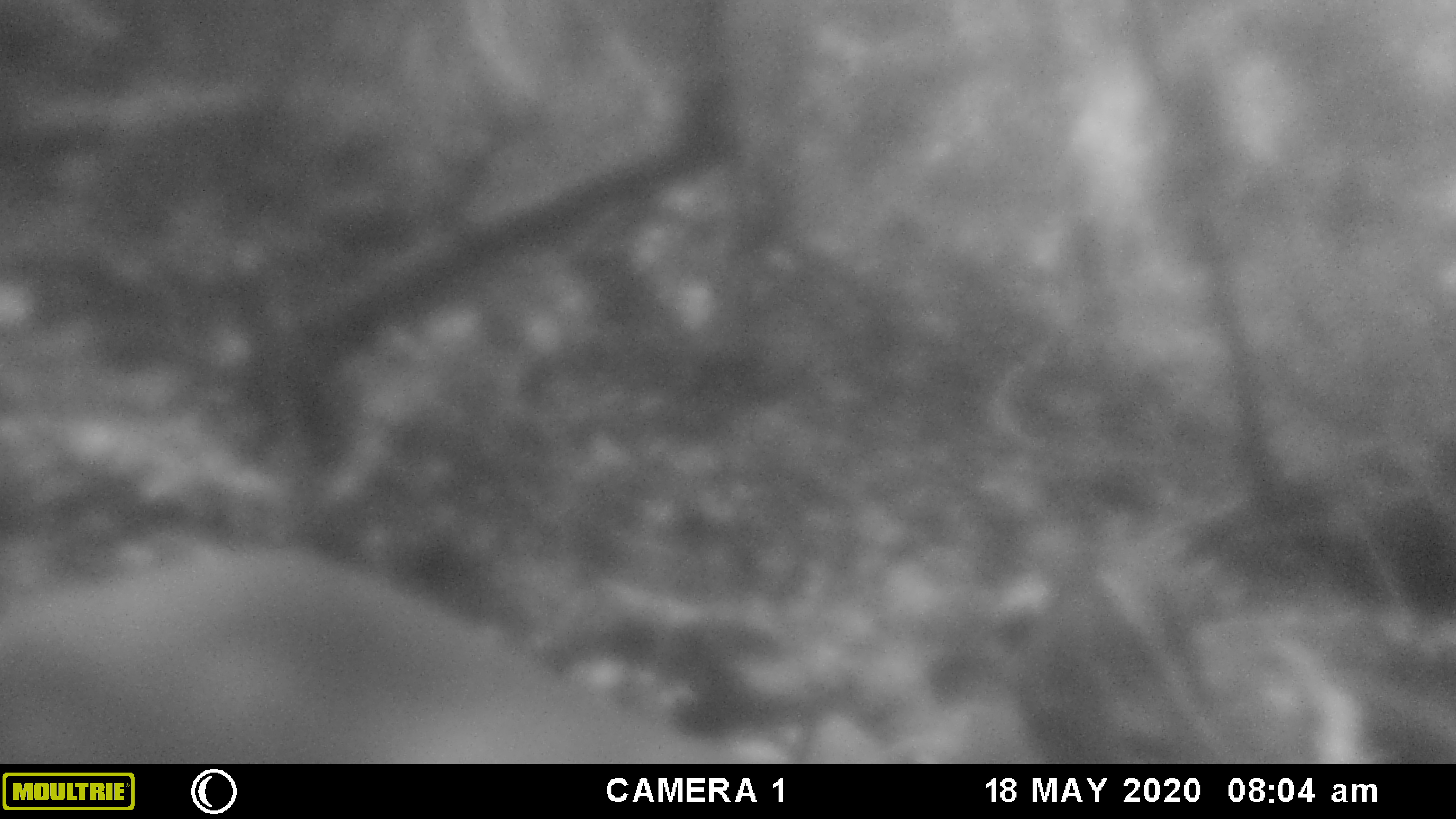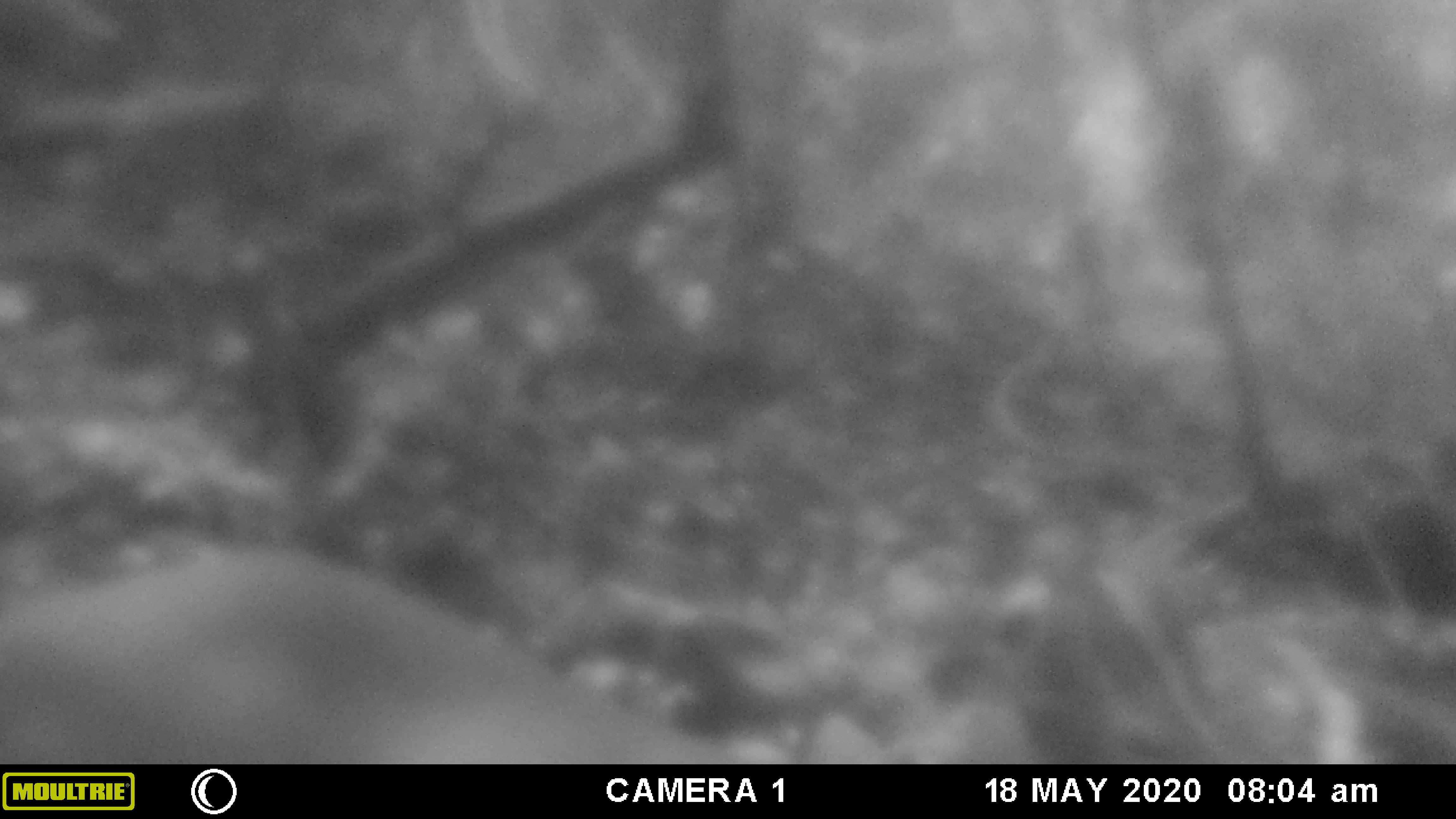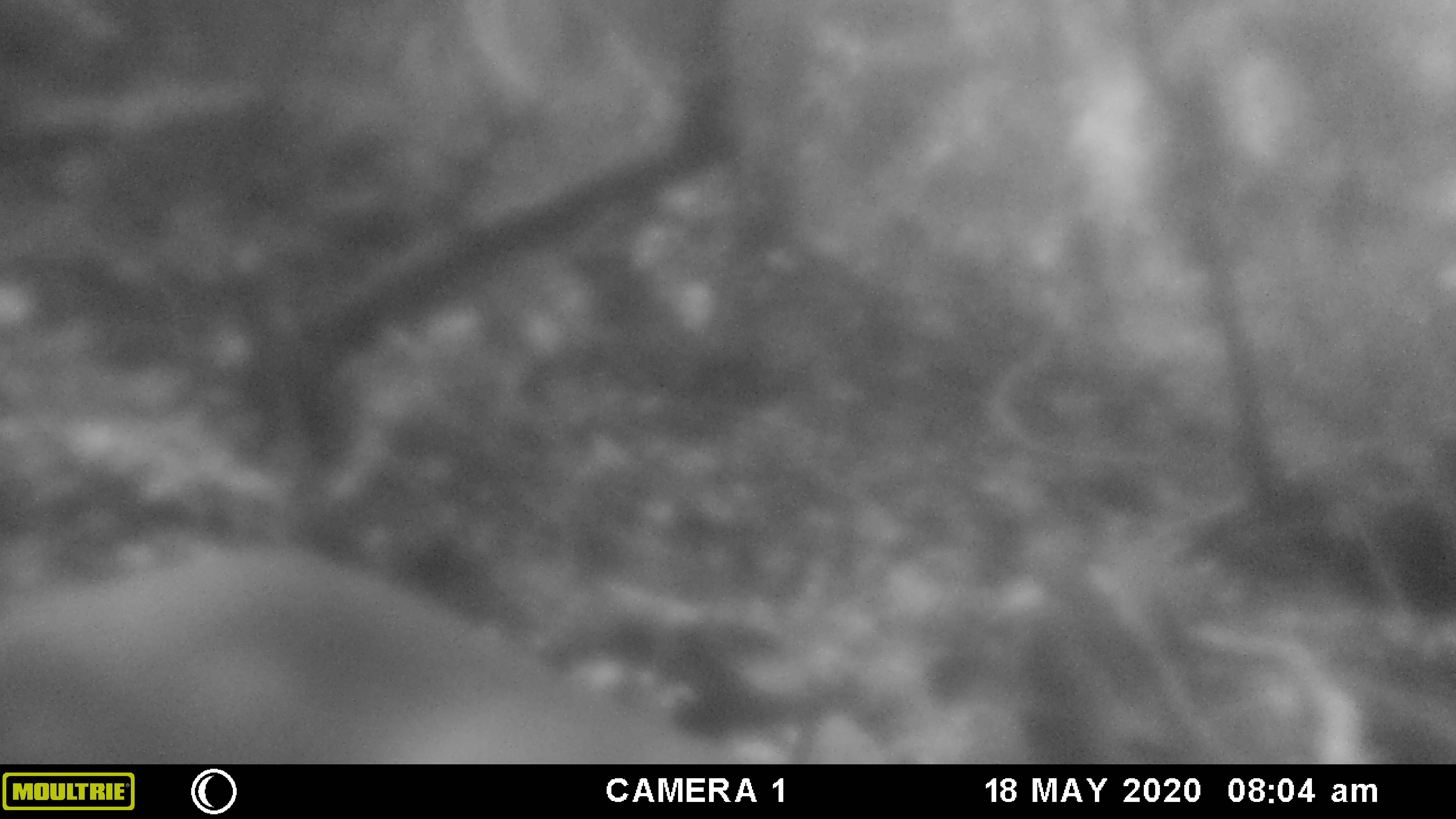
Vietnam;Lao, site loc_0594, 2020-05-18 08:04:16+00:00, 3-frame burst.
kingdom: Animalia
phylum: Chordata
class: Mammalia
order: Artiodactyla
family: Cervidae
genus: Muntiacus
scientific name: Muntiacus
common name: muntjacs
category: unidentified muntjac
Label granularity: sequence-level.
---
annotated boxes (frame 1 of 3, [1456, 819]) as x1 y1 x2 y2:
unidentified muntjac: 0 534 705 762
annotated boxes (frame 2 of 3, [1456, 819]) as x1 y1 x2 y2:
unidentified muntjac: 0 536 705 761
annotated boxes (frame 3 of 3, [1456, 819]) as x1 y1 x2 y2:
unidentified muntjac: 0 538 705 762